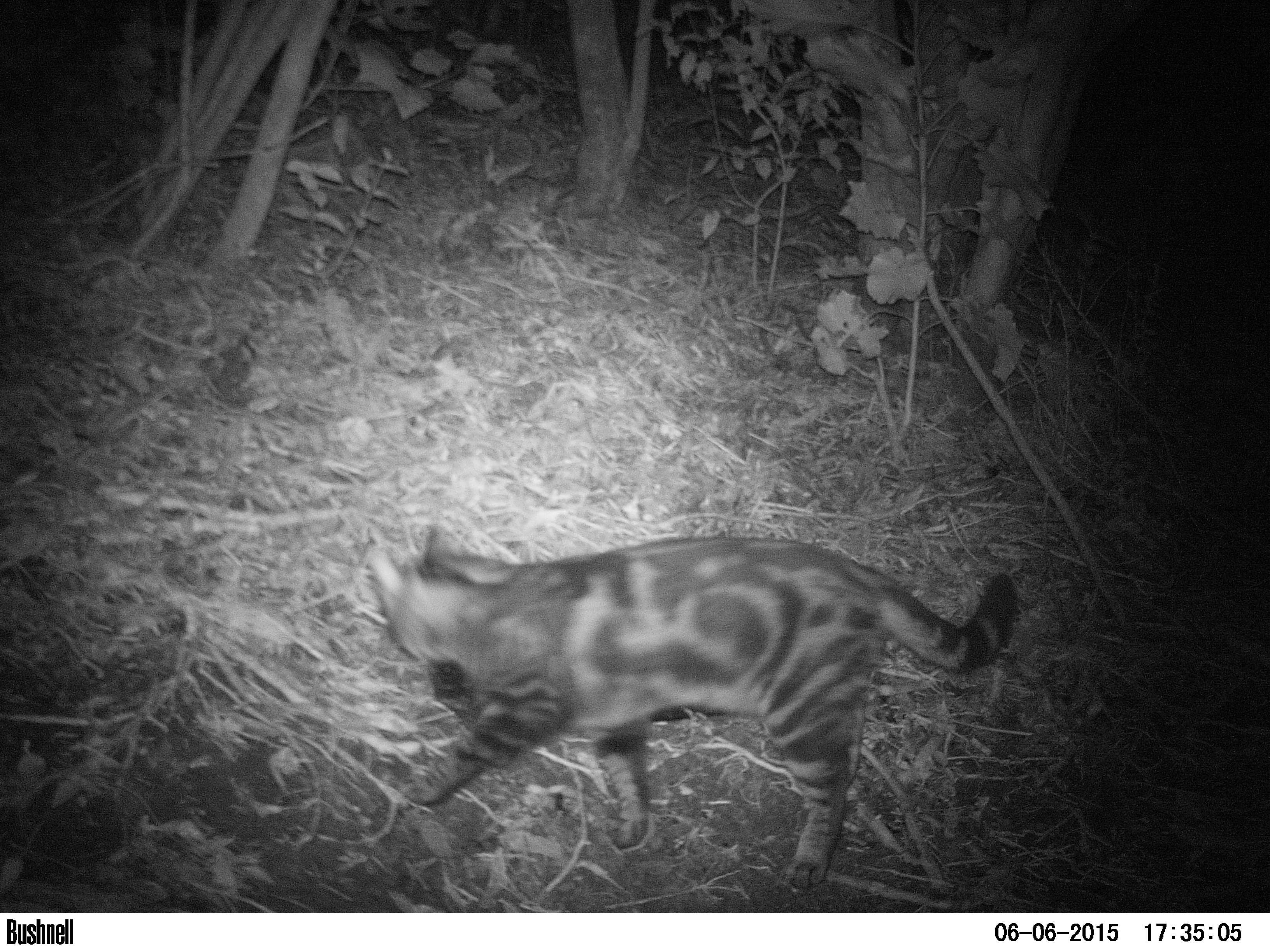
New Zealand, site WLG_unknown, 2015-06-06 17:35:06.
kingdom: Animalia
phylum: Chordata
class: Mammalia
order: Carnivora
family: Felidae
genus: Felis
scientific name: Felis catus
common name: domestic cat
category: cat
Cat (domestic cat) (Felis catus).